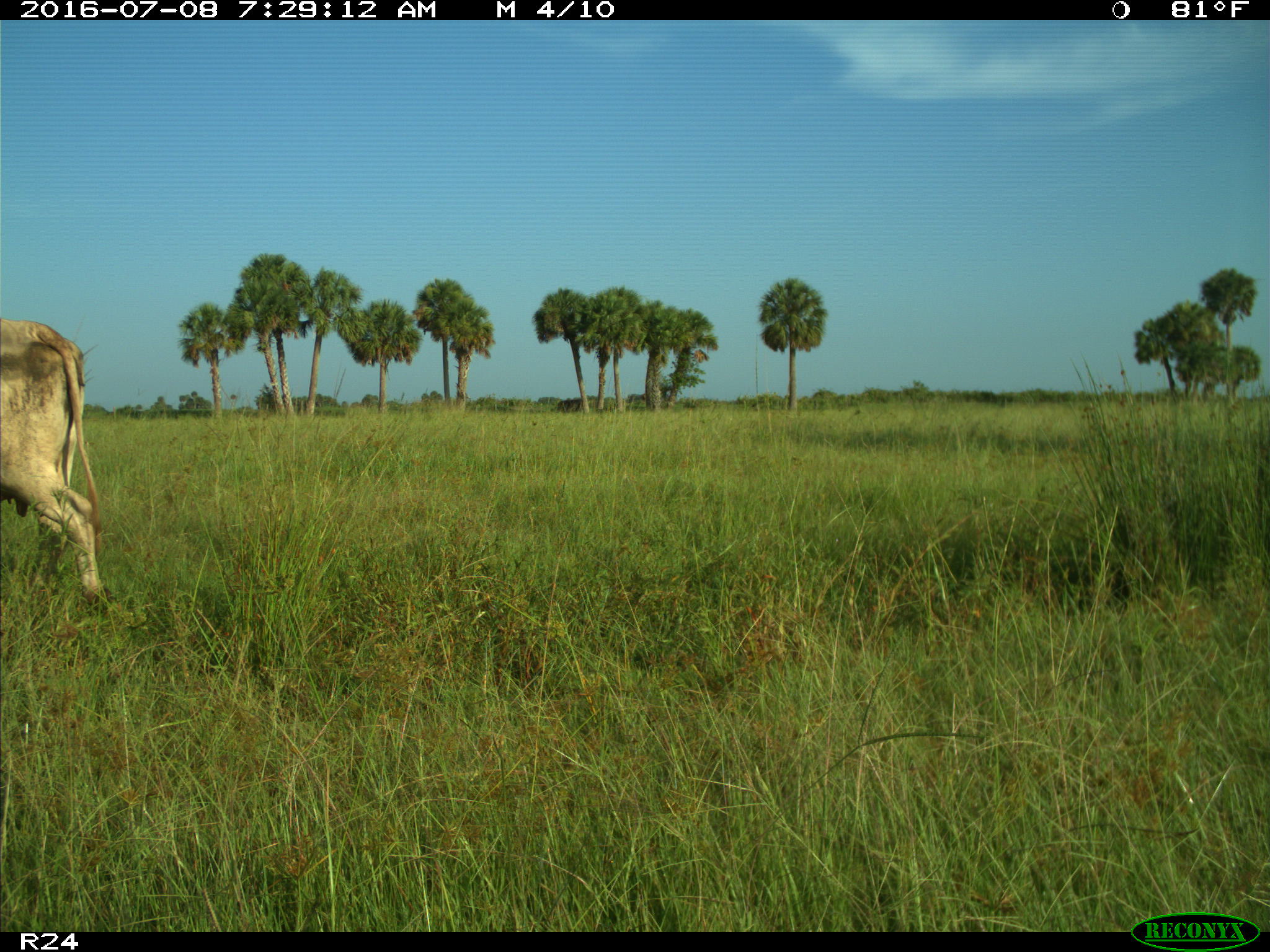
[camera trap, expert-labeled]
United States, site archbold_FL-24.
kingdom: Animalia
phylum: Chordata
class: Mammalia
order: Artiodactyla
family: Bovidae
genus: Bos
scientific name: Bos taurus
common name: domestic cow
Bos taurus (domestic cow).